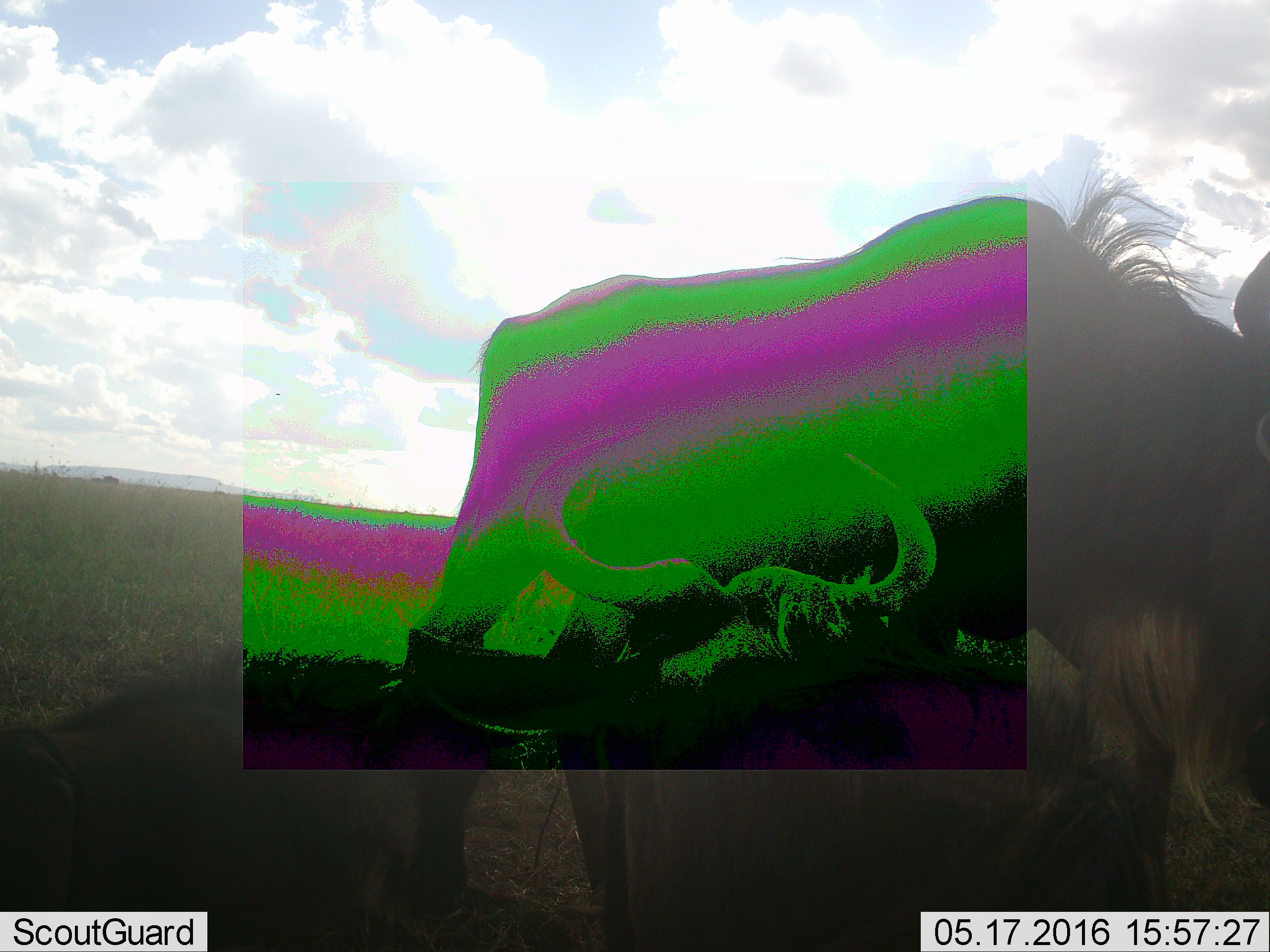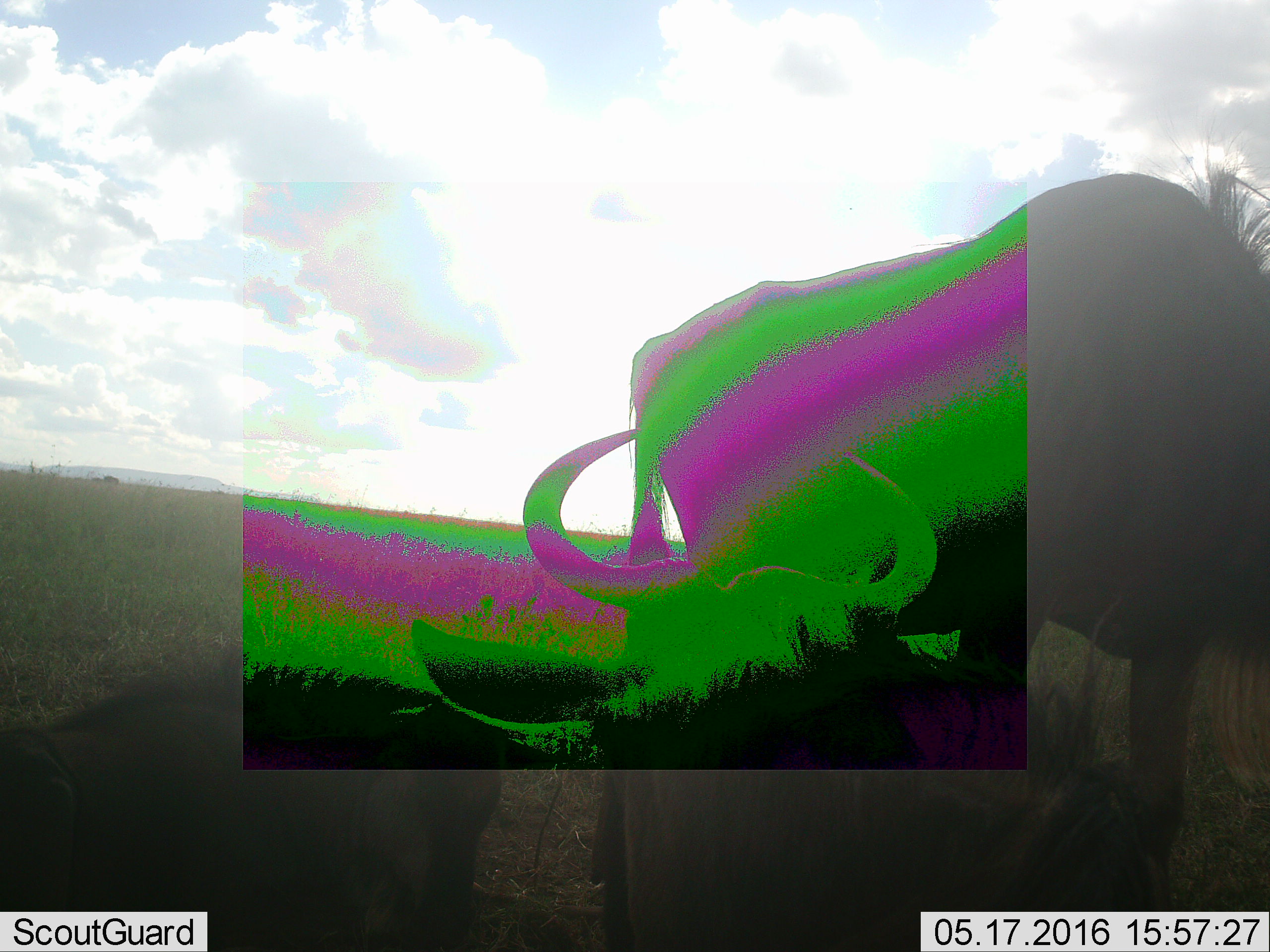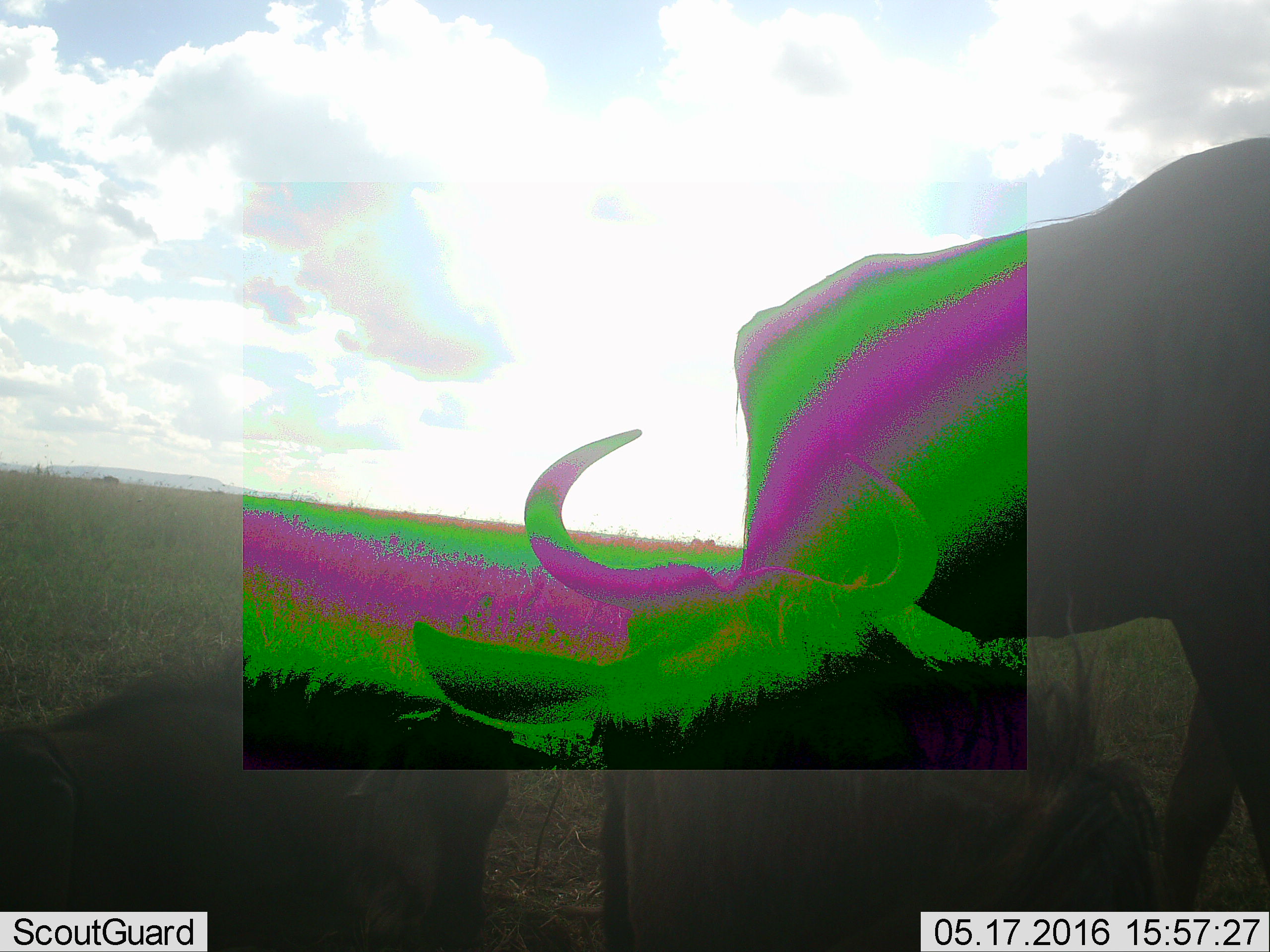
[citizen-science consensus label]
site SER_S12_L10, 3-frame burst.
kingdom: Animalia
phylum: Chordata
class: Mammalia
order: Artiodactyla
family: Bovidae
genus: Connochaetes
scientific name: Connochaetes taurinus taurinus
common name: blue wildebeest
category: wildebeestblue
Wildebeestblue (blue wildebeest) (Connochaetes taurinus taurinus), count 3. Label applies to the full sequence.